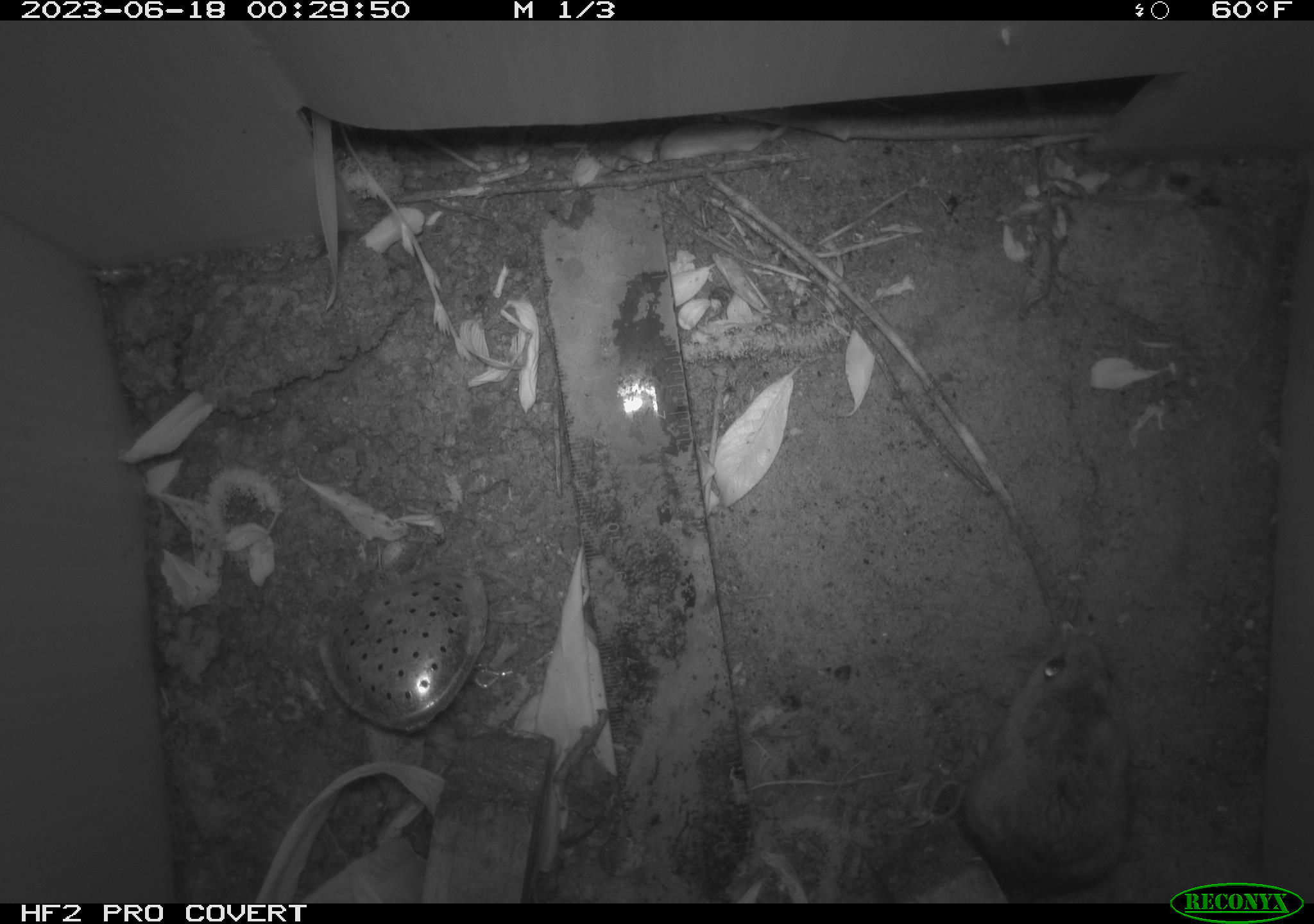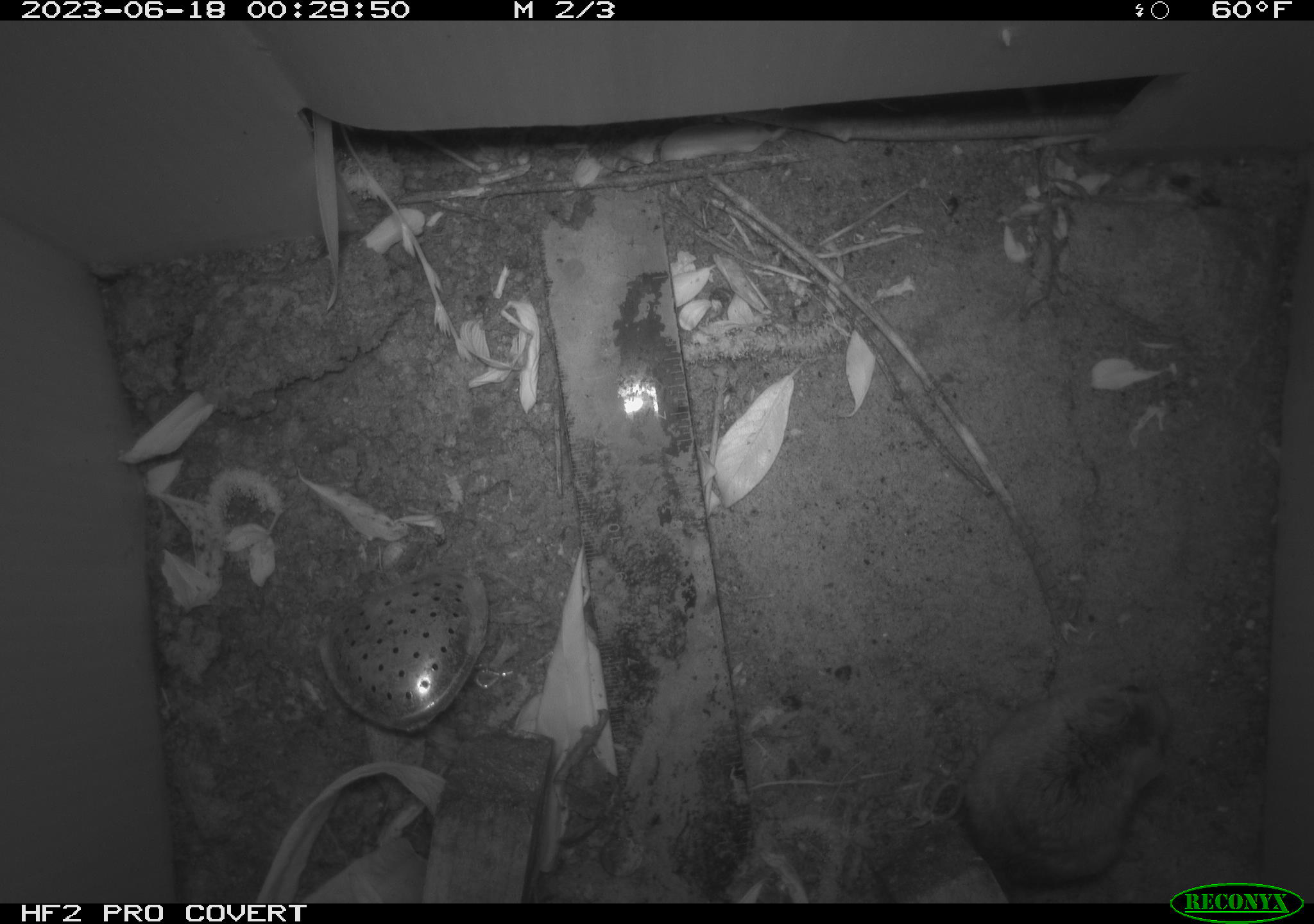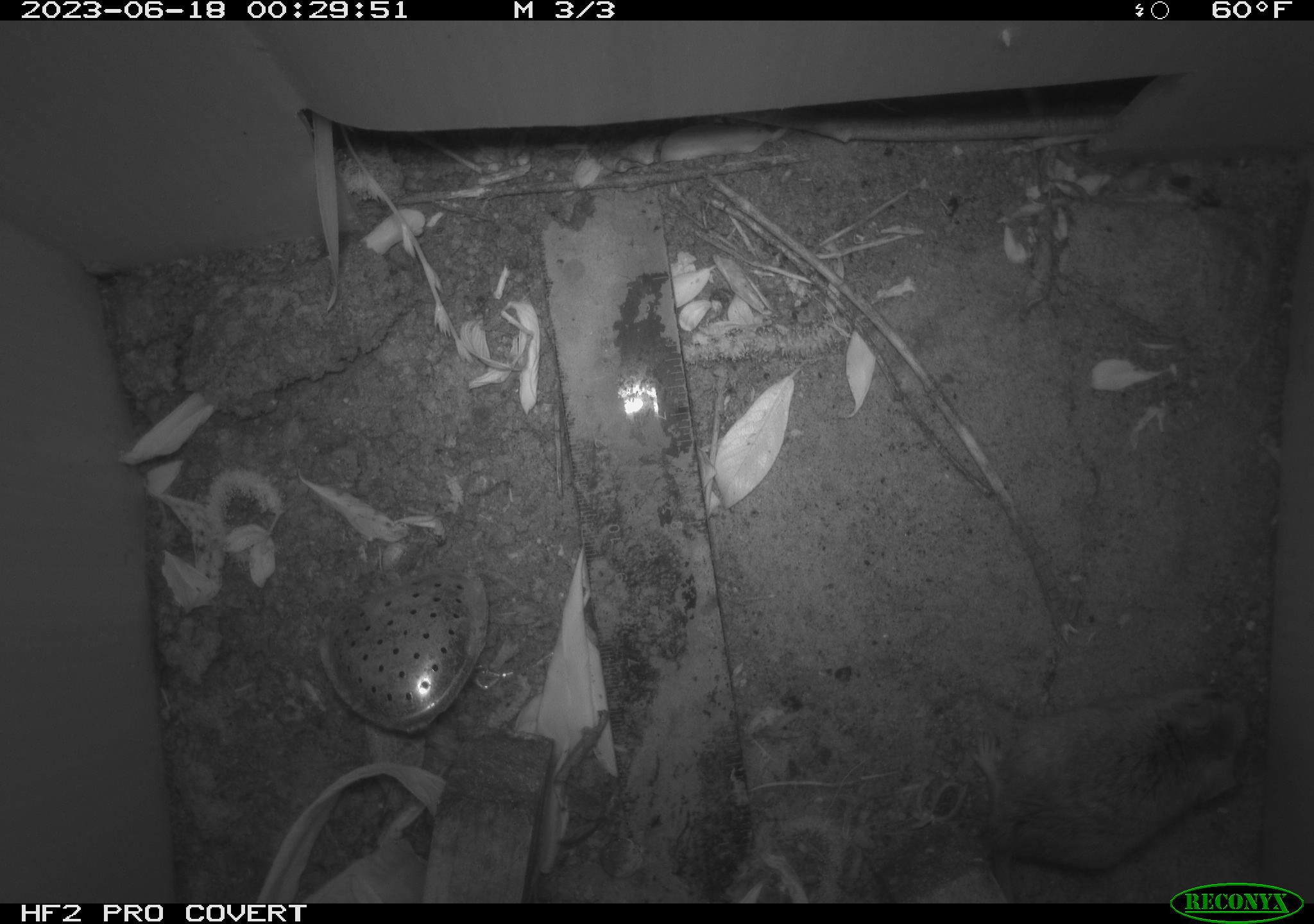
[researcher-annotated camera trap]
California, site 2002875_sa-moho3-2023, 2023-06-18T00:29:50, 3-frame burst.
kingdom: Animalia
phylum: Chordata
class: Mammalia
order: Rodentia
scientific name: Rodentia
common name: mouse species